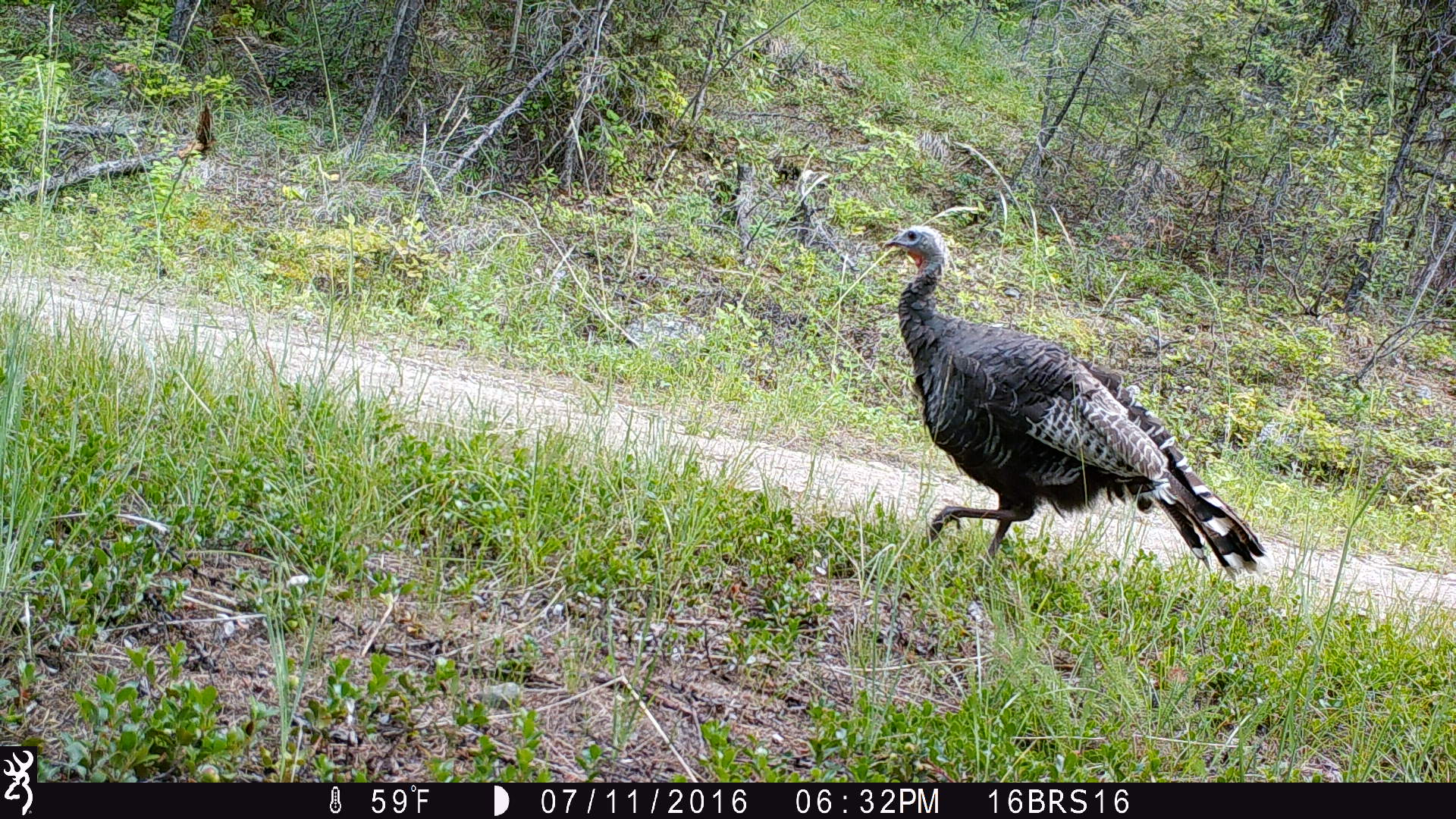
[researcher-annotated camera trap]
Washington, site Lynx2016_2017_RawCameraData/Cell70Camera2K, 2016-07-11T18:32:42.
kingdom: Animalia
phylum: Chordata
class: Aves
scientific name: Aves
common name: birds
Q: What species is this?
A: Aves (birds).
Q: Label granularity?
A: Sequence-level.